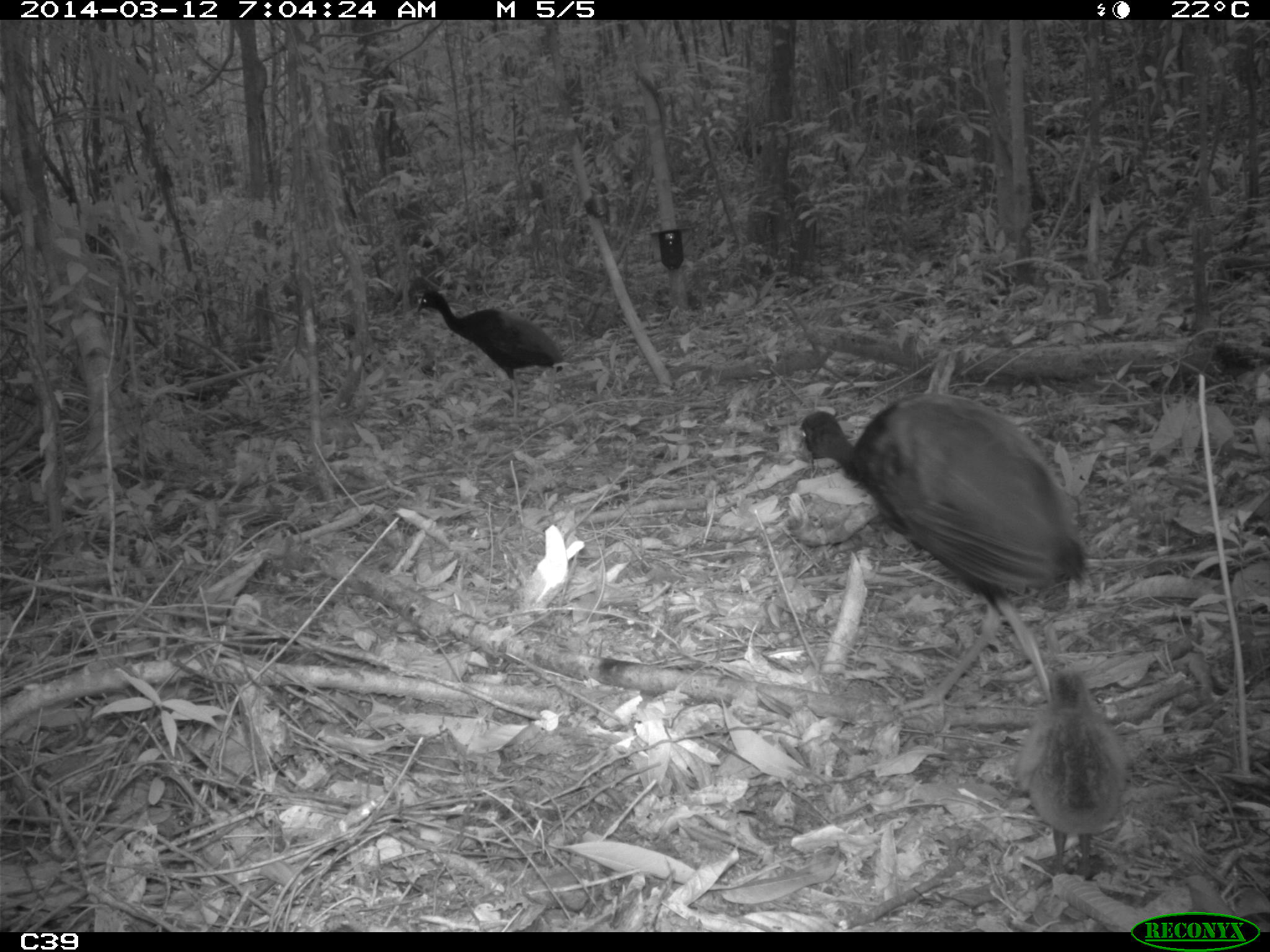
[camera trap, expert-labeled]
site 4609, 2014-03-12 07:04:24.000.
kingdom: Animalia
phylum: Chordata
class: Aves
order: Gruiformes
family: Psophiidae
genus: Psophia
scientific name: Psophia crepitans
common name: gray-winged trumpeter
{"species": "Psophia crepitans (gray-winged trumpeter)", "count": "8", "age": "adult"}